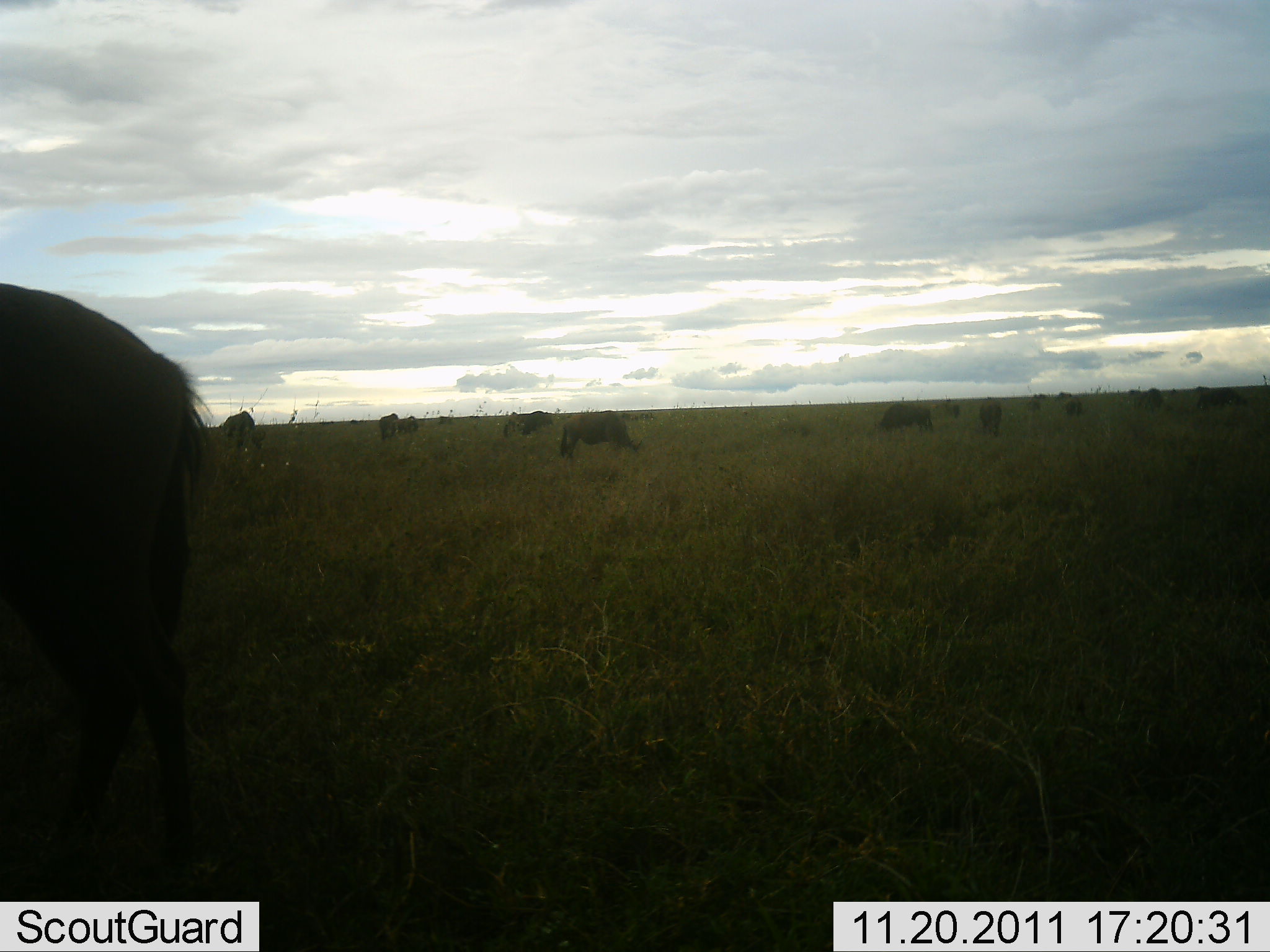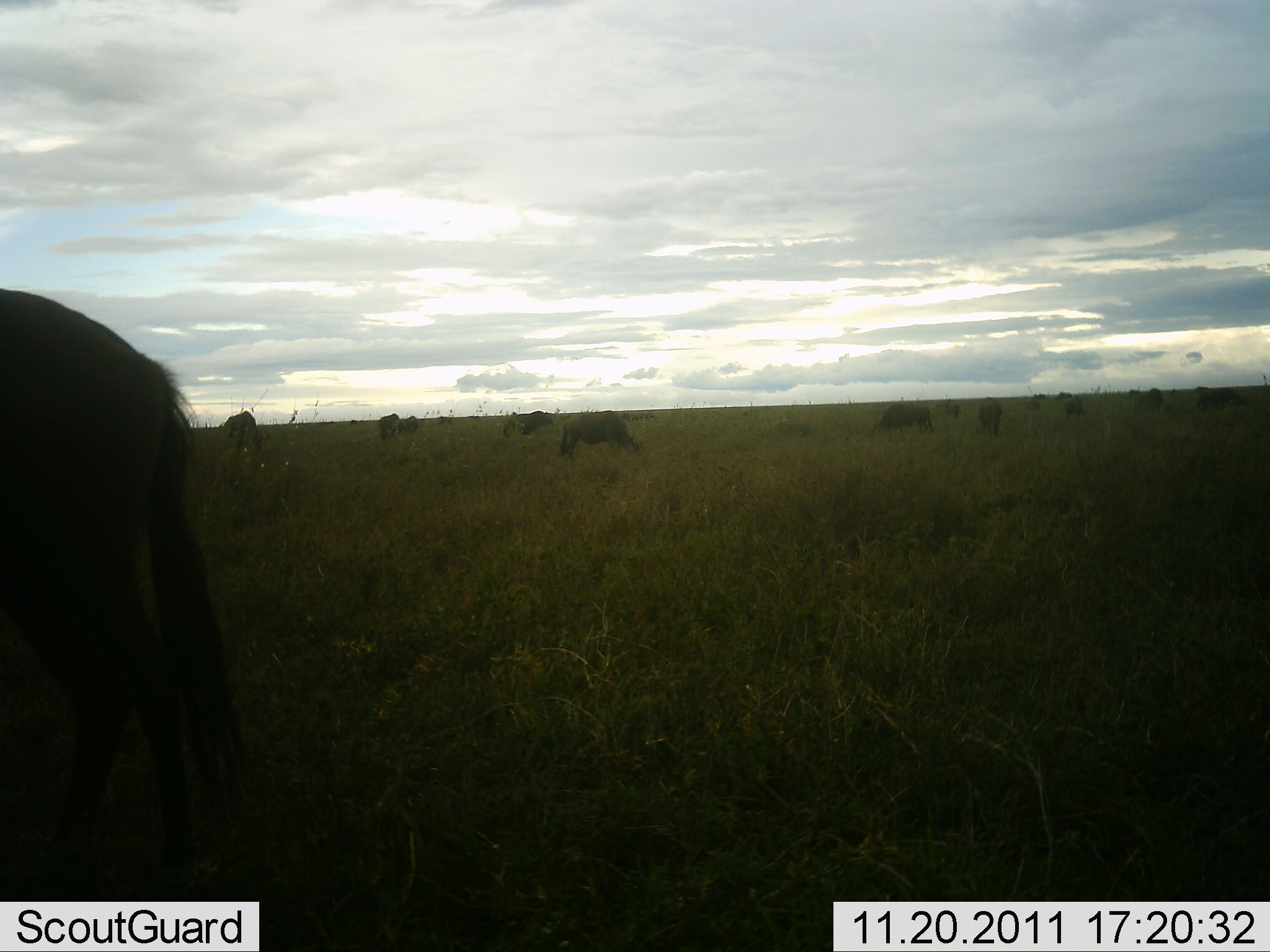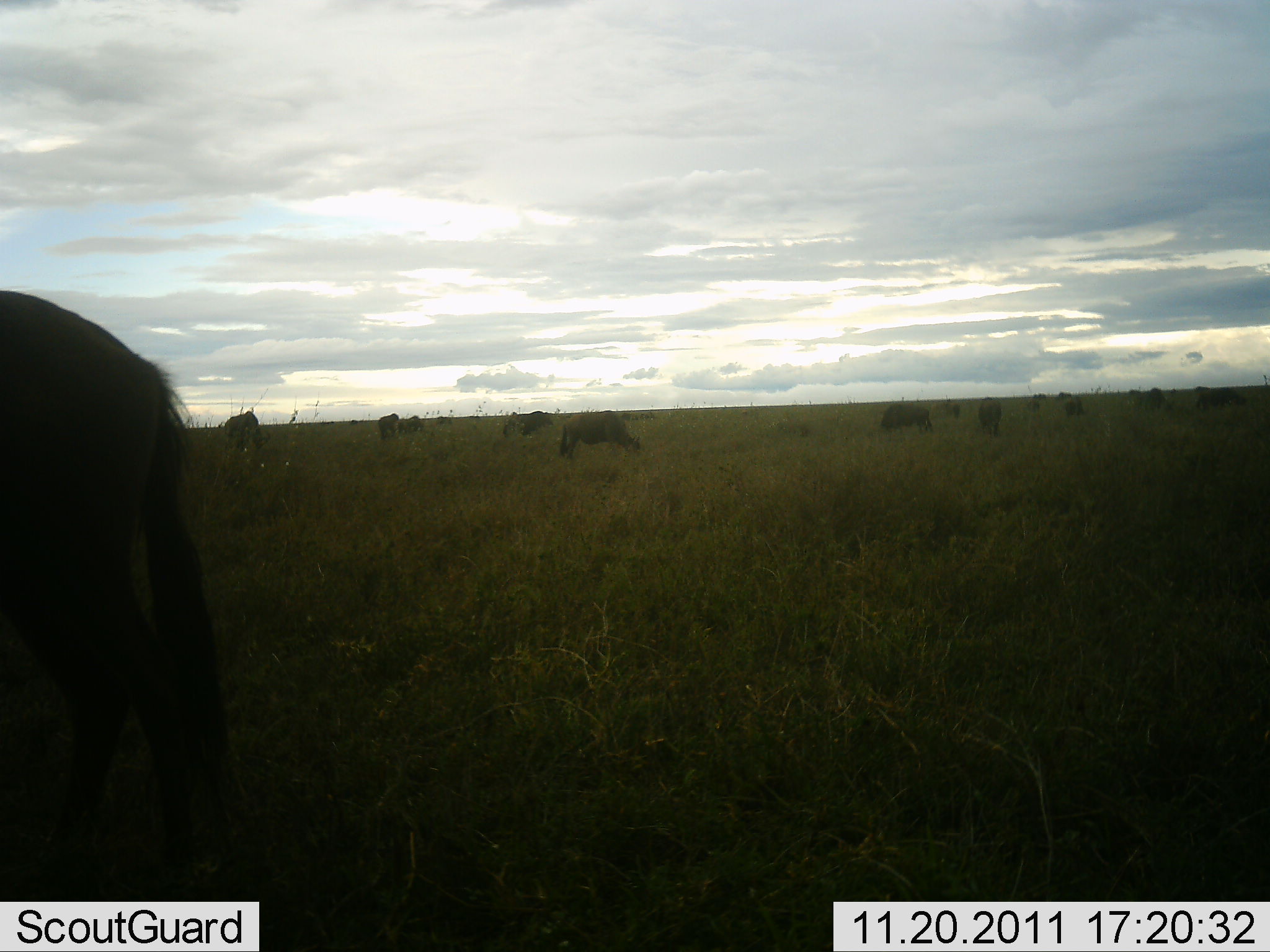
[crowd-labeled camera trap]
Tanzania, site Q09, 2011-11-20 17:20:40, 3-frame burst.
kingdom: Animalia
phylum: Chordata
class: Mammalia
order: Artiodactyla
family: Bovidae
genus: Connochaetes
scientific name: Connochaetes taurinus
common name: blue wildebeest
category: wildebeest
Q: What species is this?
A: Wildebeest (blue wildebeest) (Connochaetes taurinus).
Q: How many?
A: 11-50.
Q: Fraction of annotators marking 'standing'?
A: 33%.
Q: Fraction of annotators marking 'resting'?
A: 8%.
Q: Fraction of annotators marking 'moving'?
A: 0%.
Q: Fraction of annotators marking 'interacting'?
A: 0%.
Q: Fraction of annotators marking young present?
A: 0%.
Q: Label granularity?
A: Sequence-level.